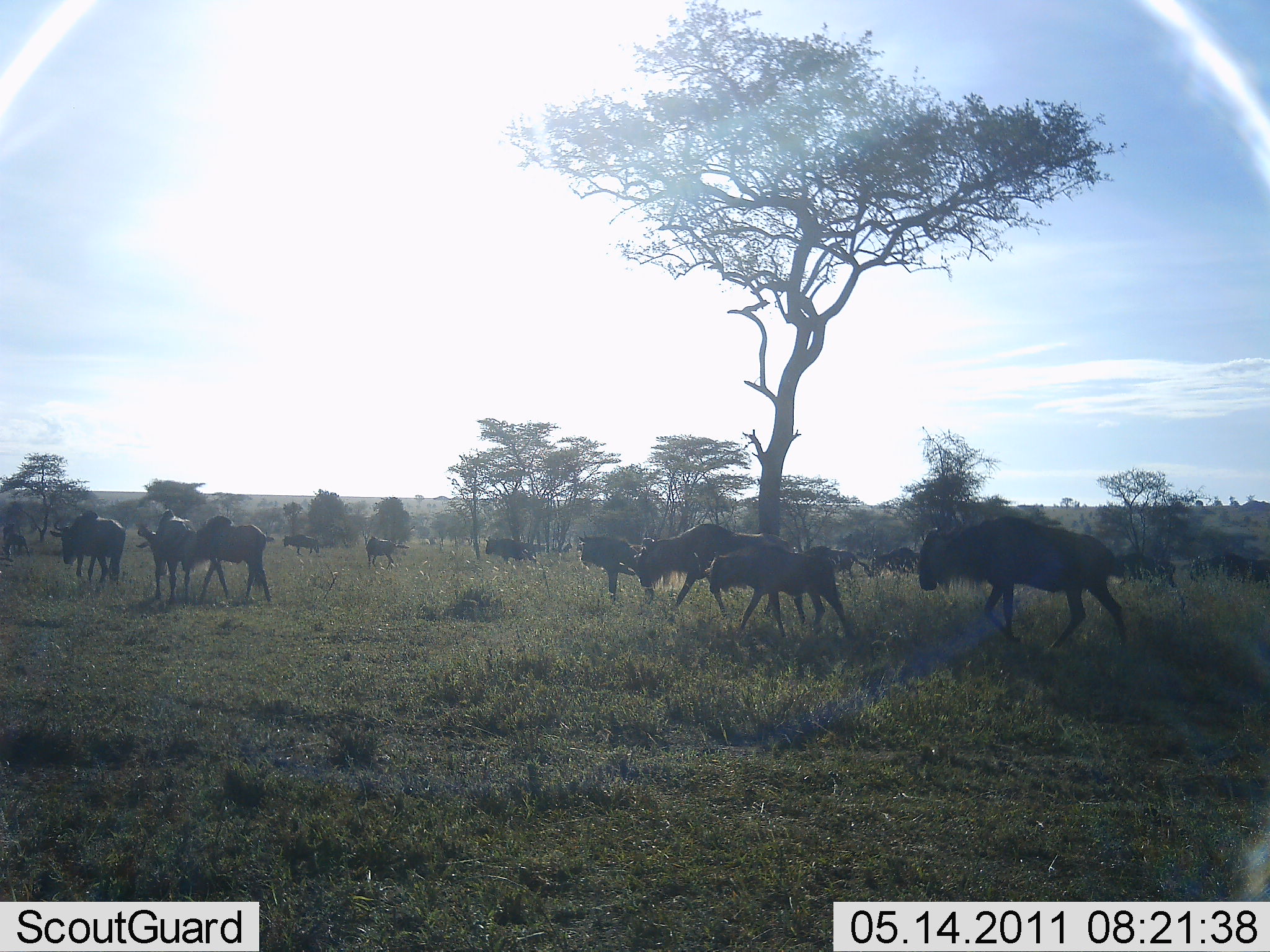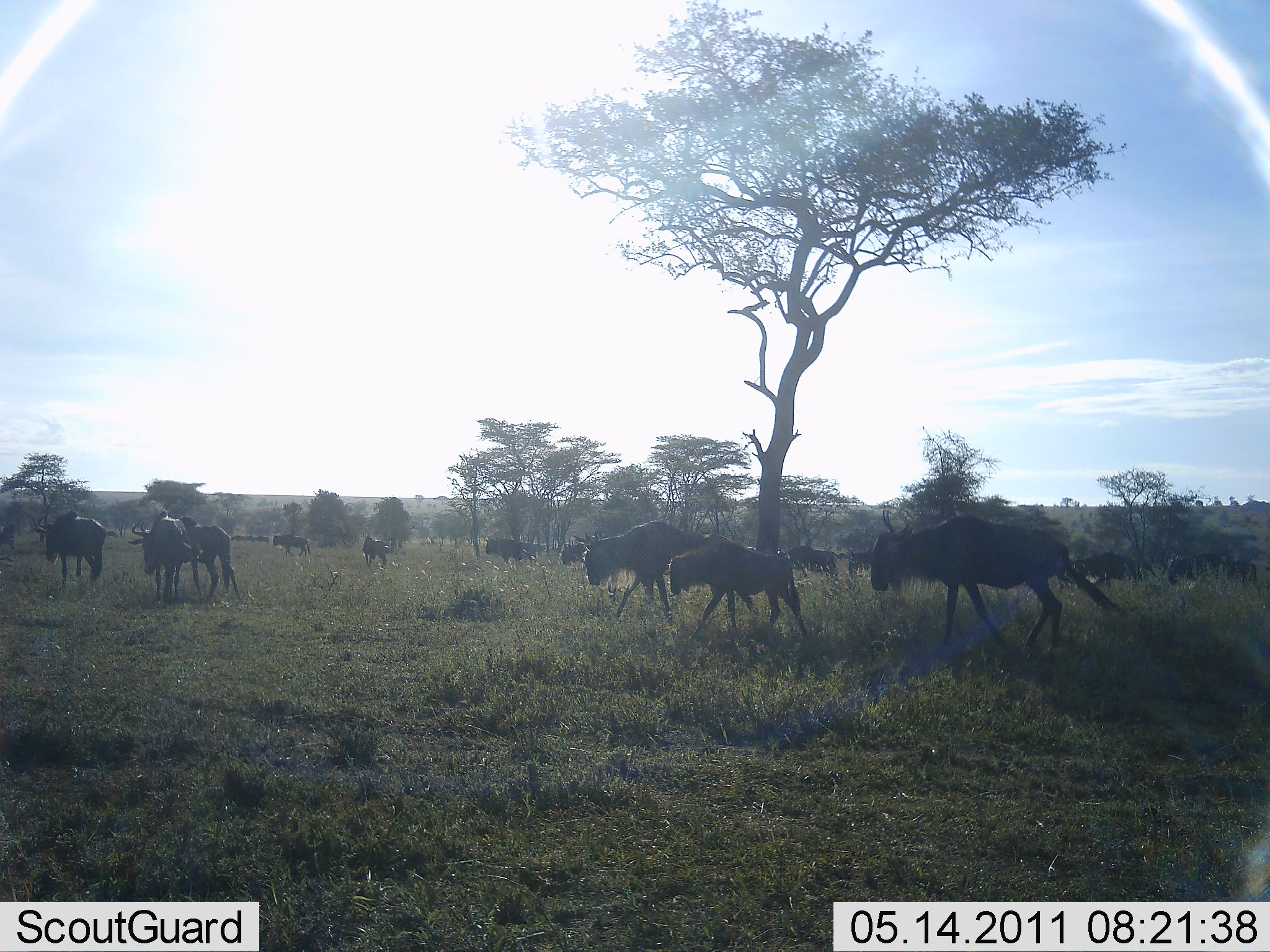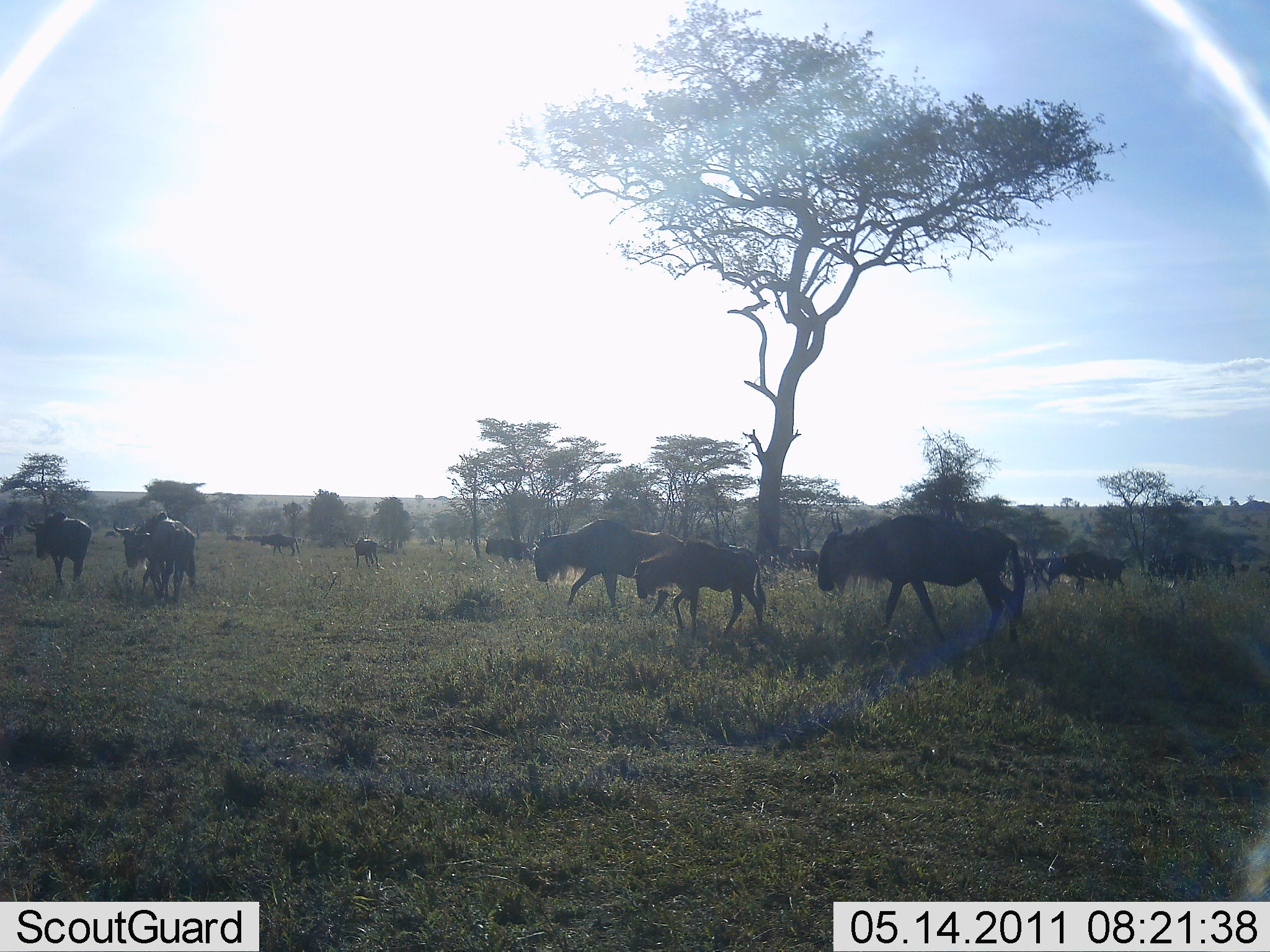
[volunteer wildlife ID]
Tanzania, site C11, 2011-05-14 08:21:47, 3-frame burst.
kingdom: Animalia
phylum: Chordata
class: Mammalia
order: Artiodactyla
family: Bovidae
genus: Connochaetes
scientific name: Connochaetes taurinus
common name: blue wildebeest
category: wildebeest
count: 11-50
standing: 0%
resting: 0%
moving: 100%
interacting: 0%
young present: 21%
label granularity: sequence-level